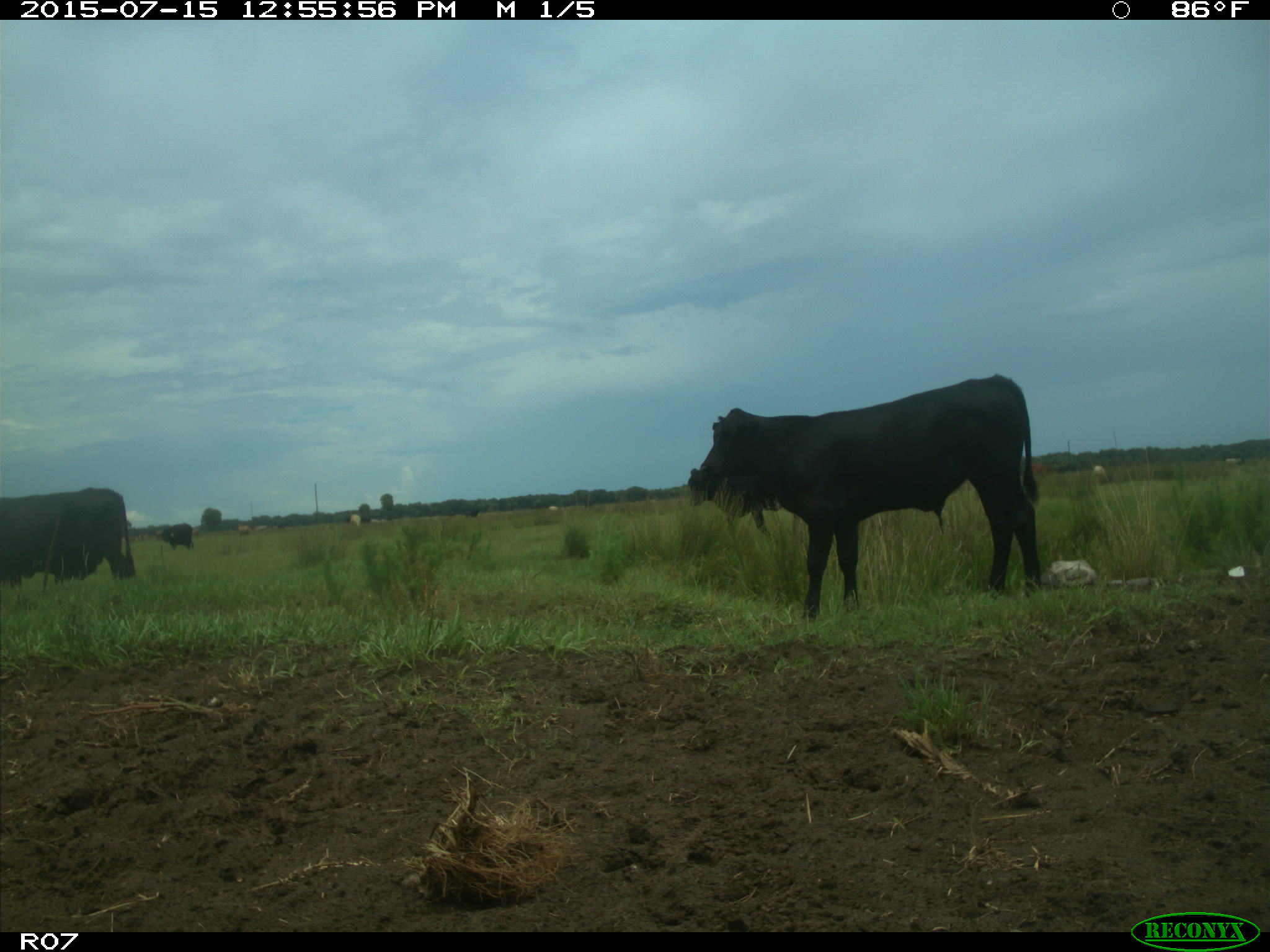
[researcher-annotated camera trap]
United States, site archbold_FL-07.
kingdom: Animalia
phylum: Chordata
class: Mammalia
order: Artiodactyla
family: Bovidae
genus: Bos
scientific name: Bos taurus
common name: domestic cow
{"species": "Bos taurus (domestic cow)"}